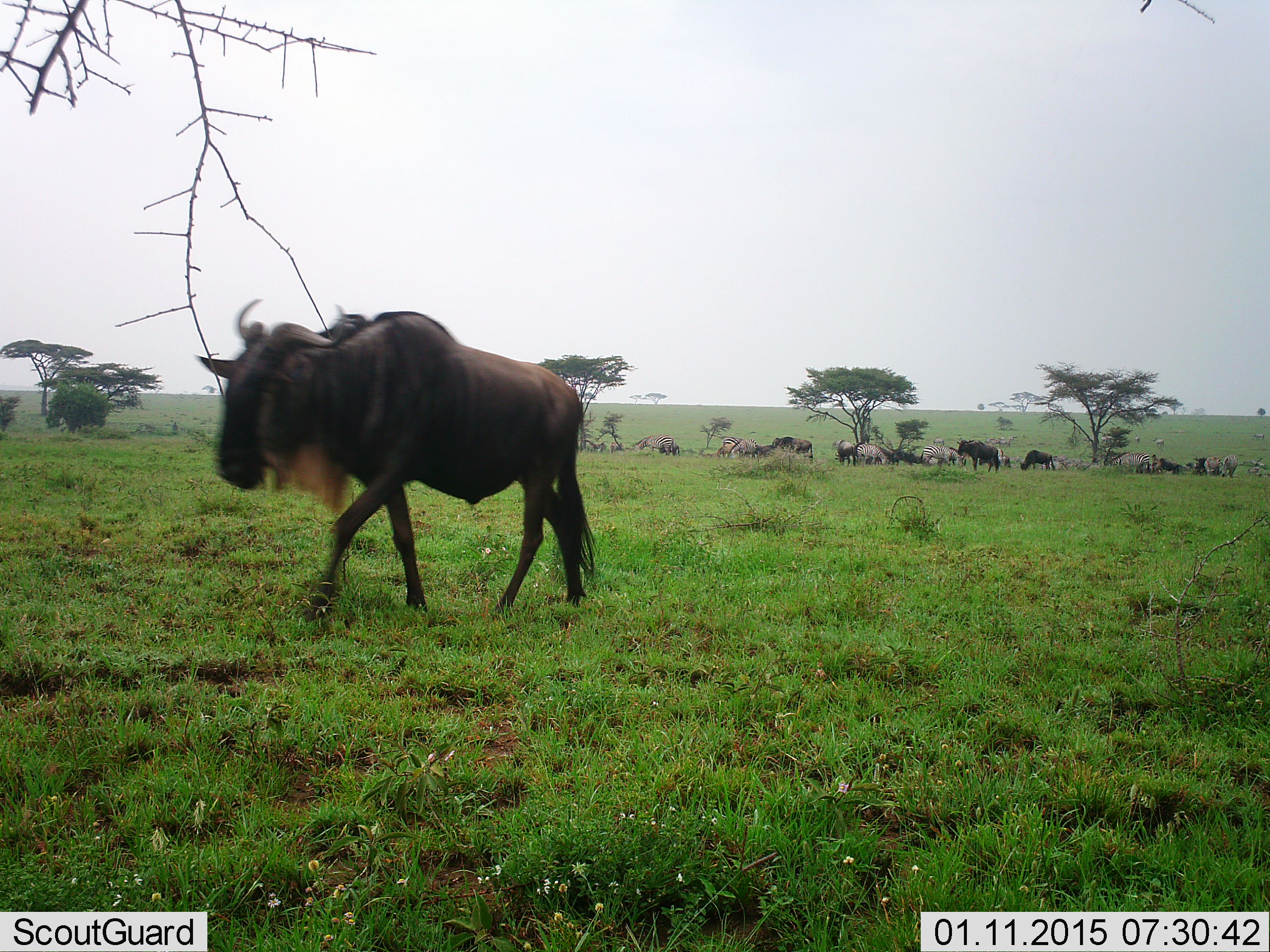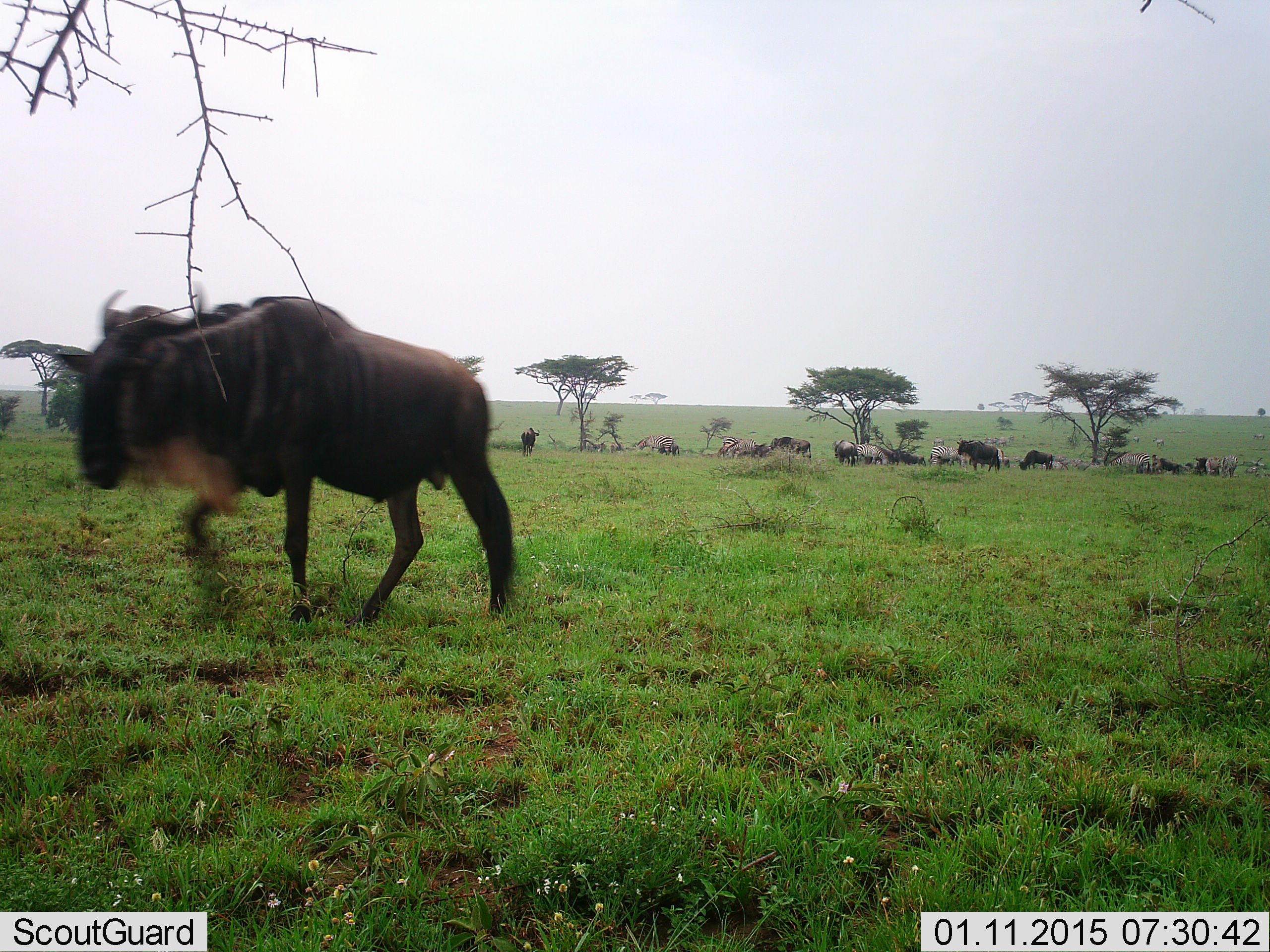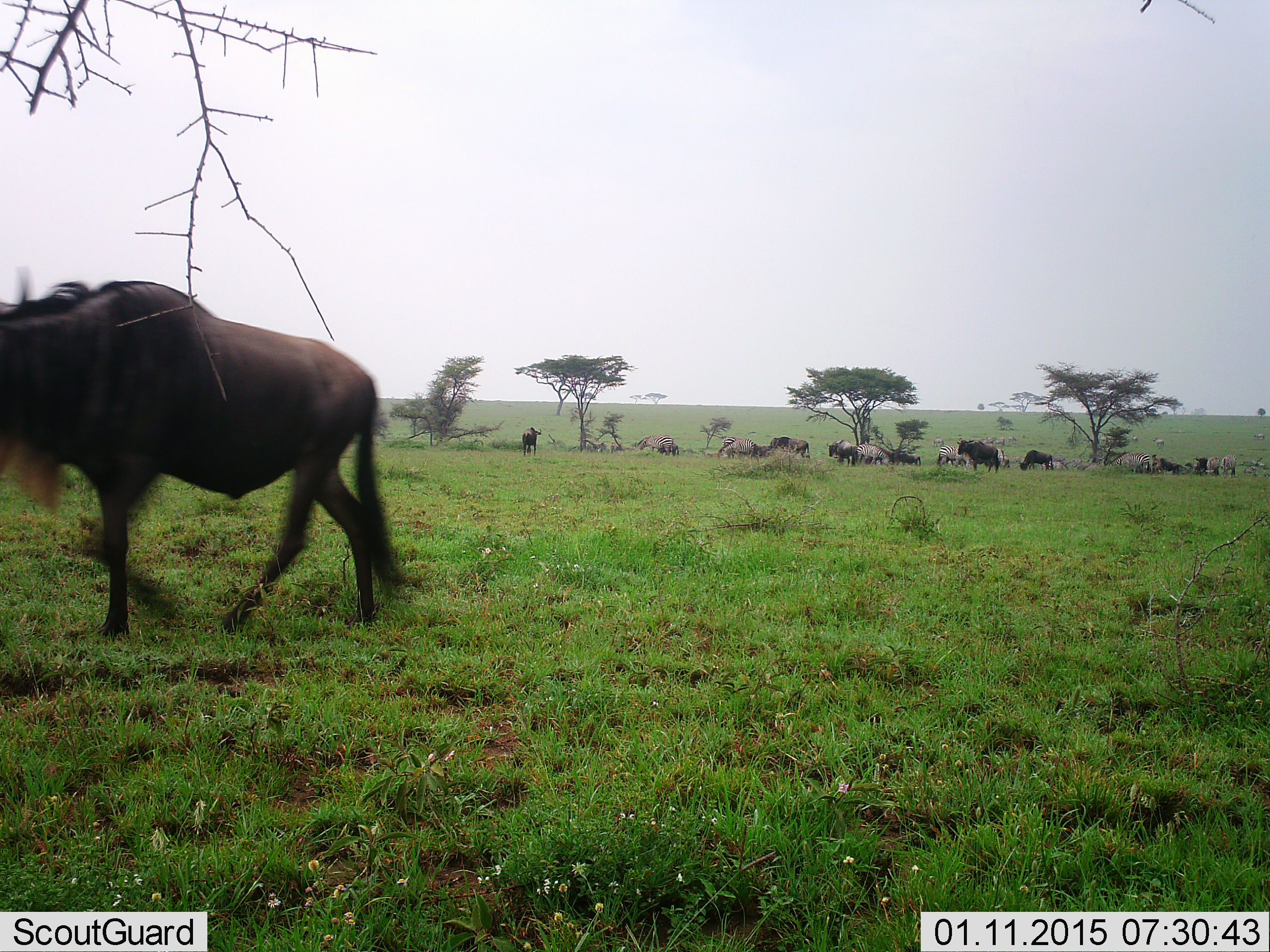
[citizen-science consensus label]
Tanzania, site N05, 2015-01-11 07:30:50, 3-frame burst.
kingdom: Animalia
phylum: Chordata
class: Mammalia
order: Artiodactyla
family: Bovidae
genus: Connochaetes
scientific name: Connochaetes taurinus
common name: blue wildebeest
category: wildebeest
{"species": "wildebeest (blue wildebeest) (Connochaetes taurinus)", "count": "11-50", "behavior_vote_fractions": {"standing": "45%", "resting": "27%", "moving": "82%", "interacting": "0%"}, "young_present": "0%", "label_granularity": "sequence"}